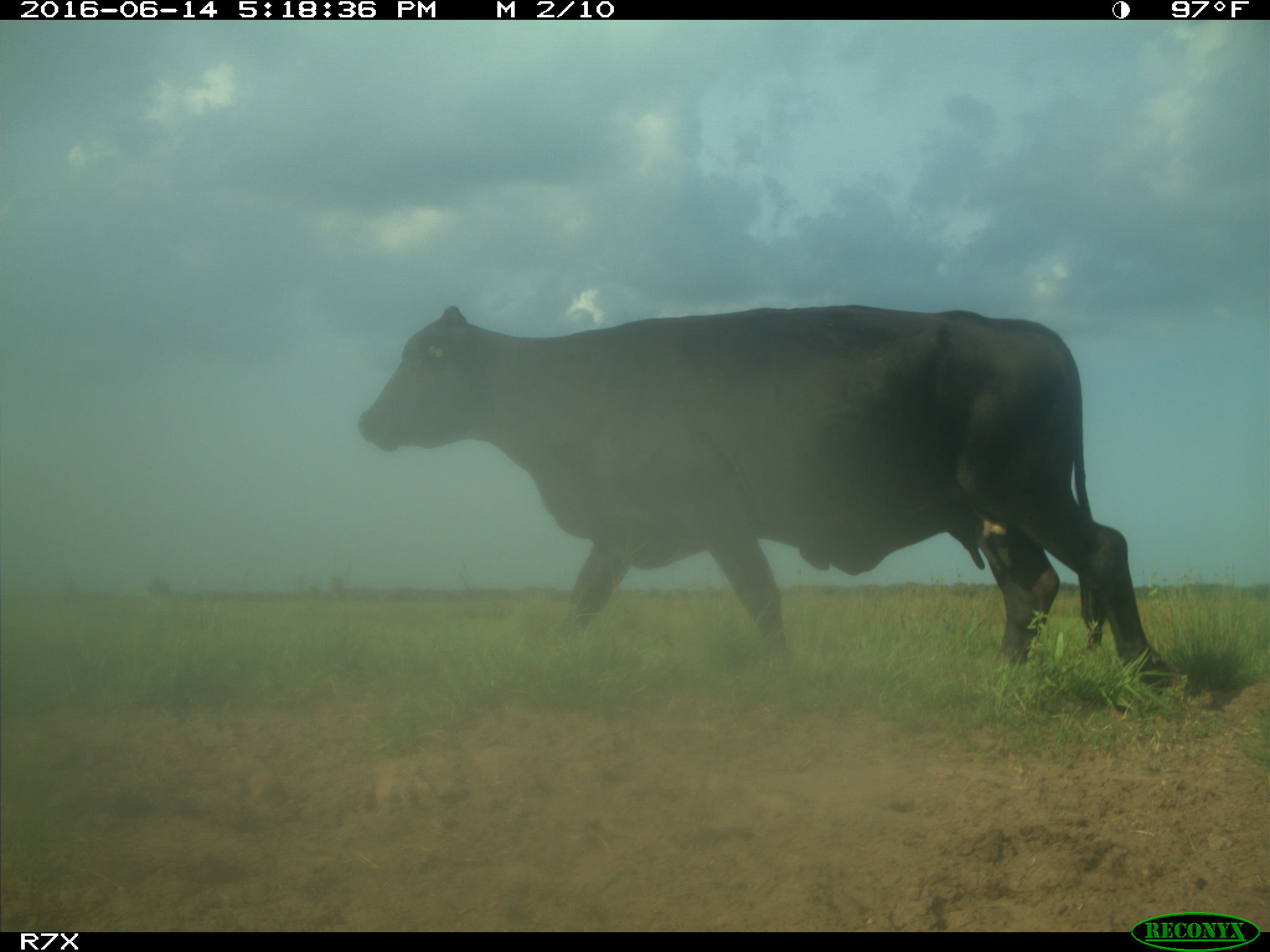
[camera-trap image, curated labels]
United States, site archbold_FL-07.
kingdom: Animalia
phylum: Chordata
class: Mammalia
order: Artiodactyla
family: Bovidae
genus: Bos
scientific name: Bos taurus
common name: domestic cow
Bos taurus (domestic cow).